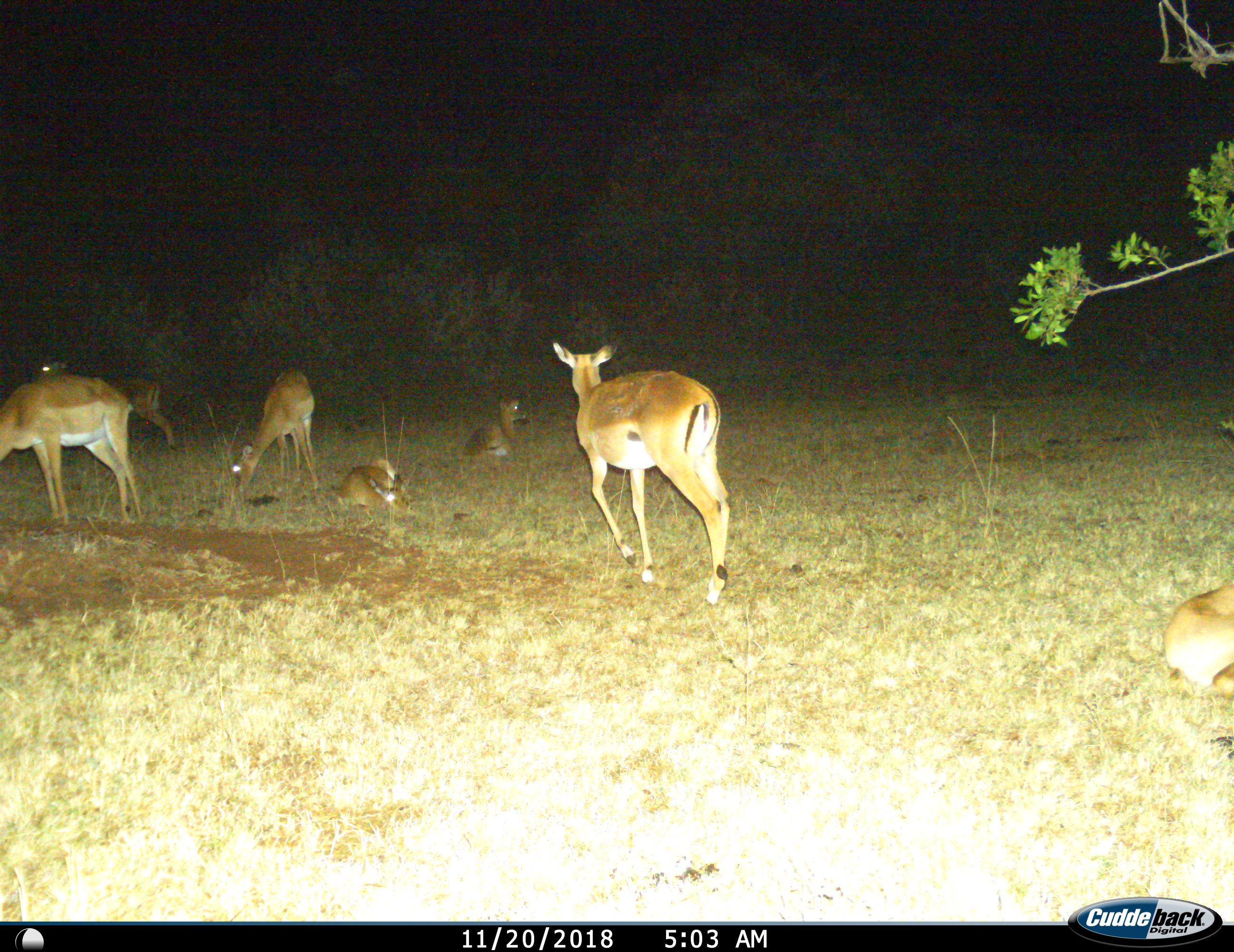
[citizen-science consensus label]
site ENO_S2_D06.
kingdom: Animalia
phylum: Chordata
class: Mammalia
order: Artiodactyla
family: Bovidae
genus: Aepyceros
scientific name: Aepyceros melampus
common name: impala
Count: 7.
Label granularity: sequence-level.